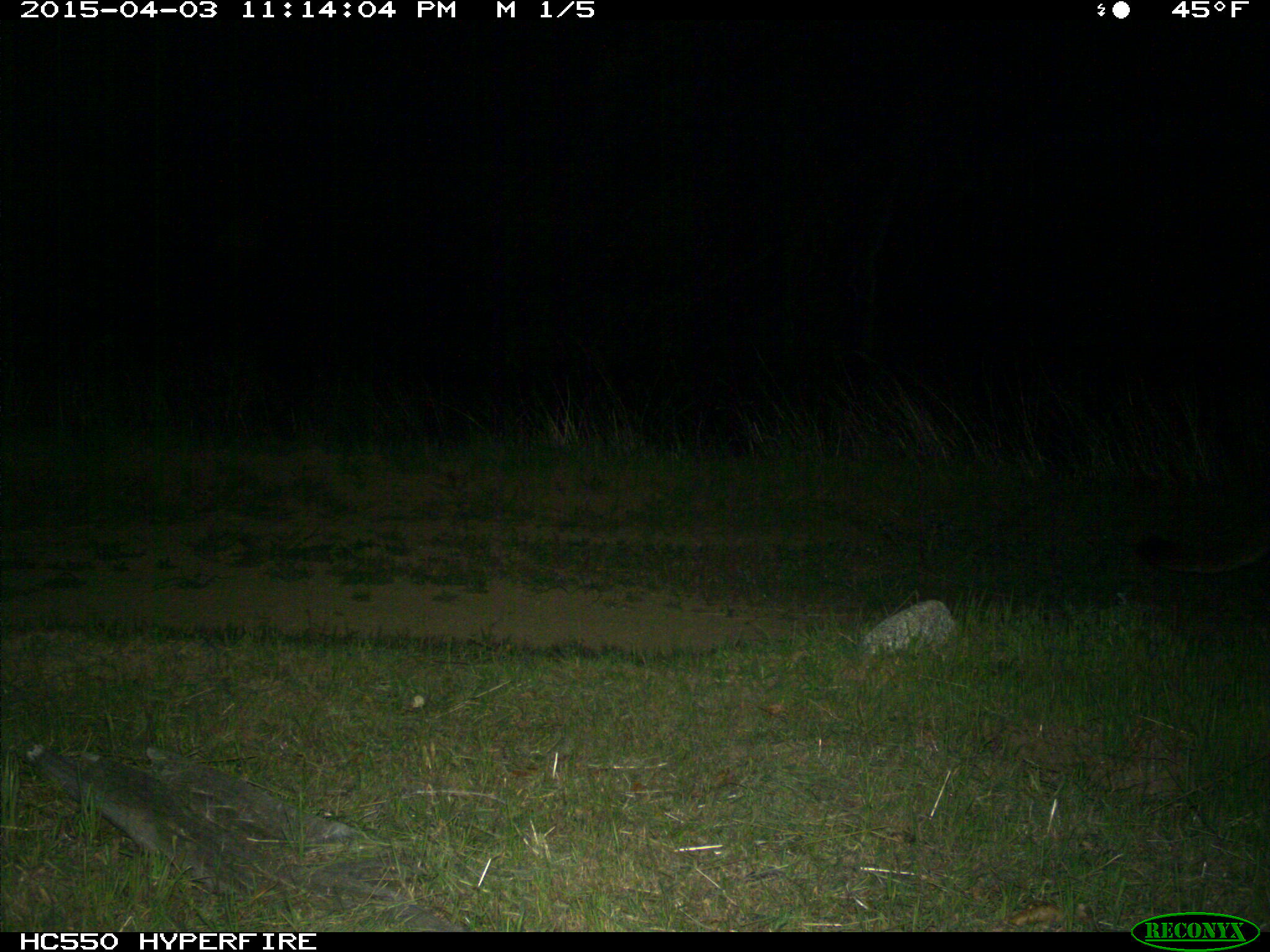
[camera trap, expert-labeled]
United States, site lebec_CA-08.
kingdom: Animalia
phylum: Chordata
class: Mammalia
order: Carnivora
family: Felidae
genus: Puma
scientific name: Puma concolor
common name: mountain lion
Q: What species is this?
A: Puma concolor (mountain lion).